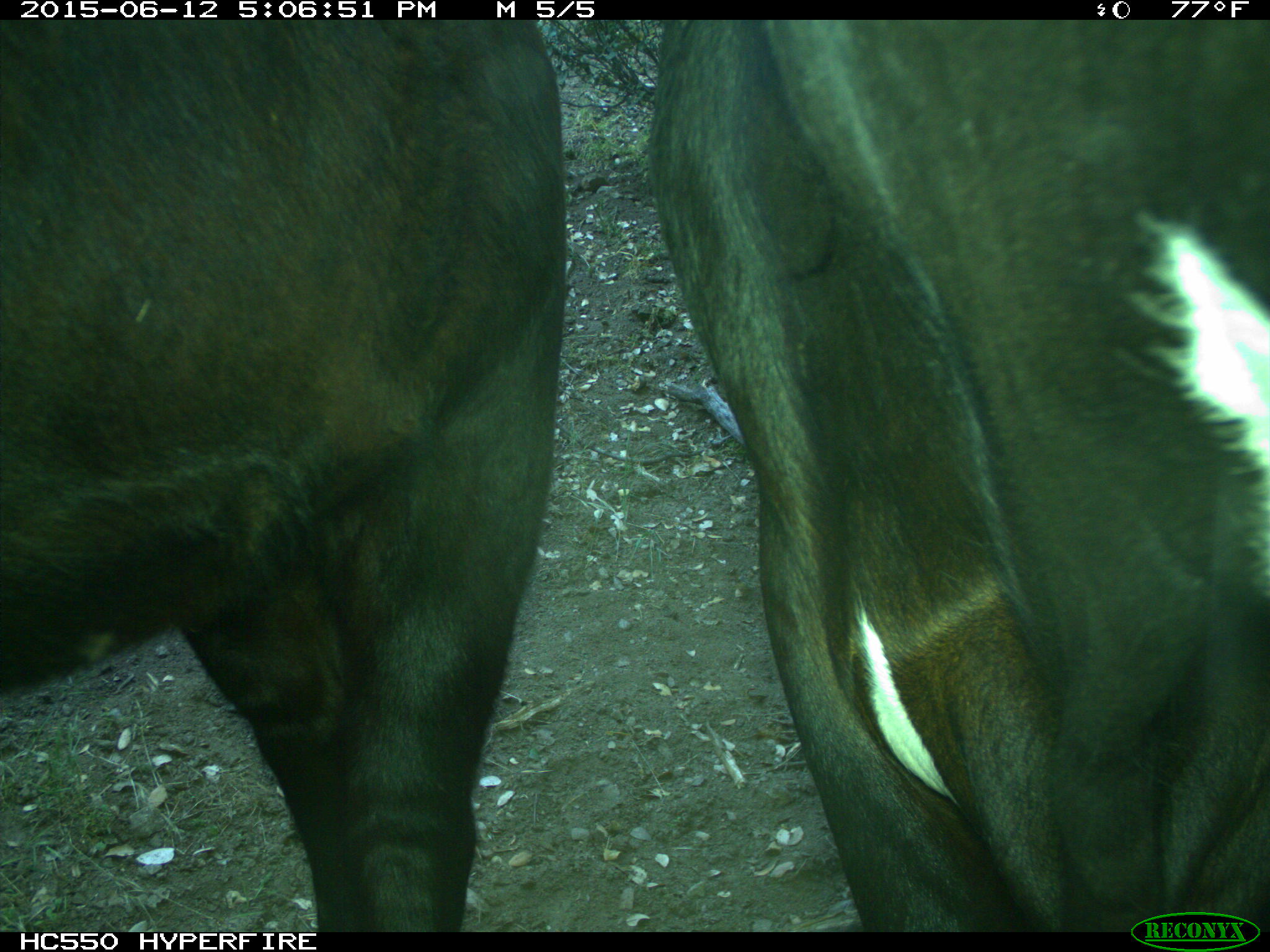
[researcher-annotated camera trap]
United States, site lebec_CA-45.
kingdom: Animalia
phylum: Chordata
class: Mammalia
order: Artiodactyla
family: Bovidae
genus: Bos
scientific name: Bos taurus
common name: domestic cow